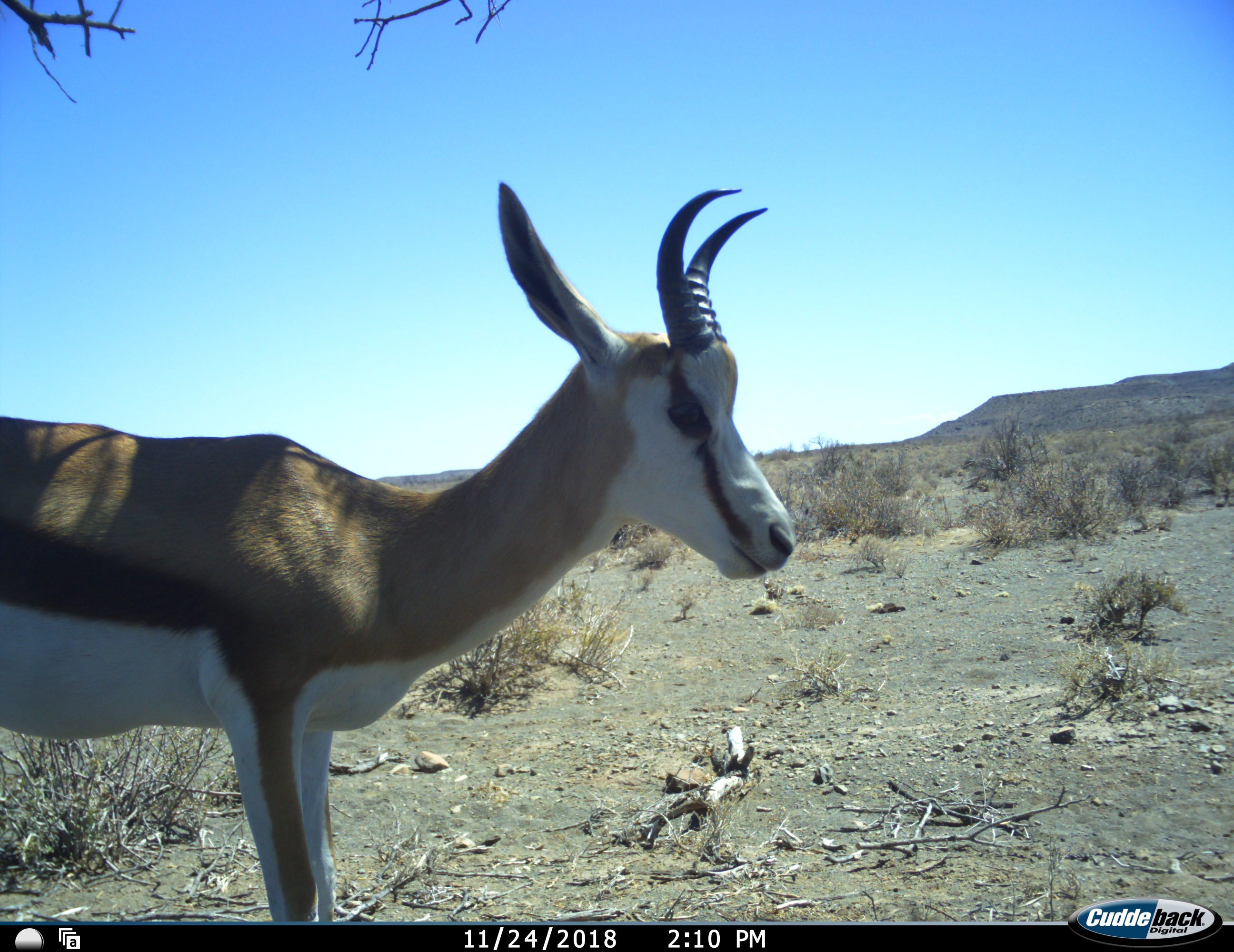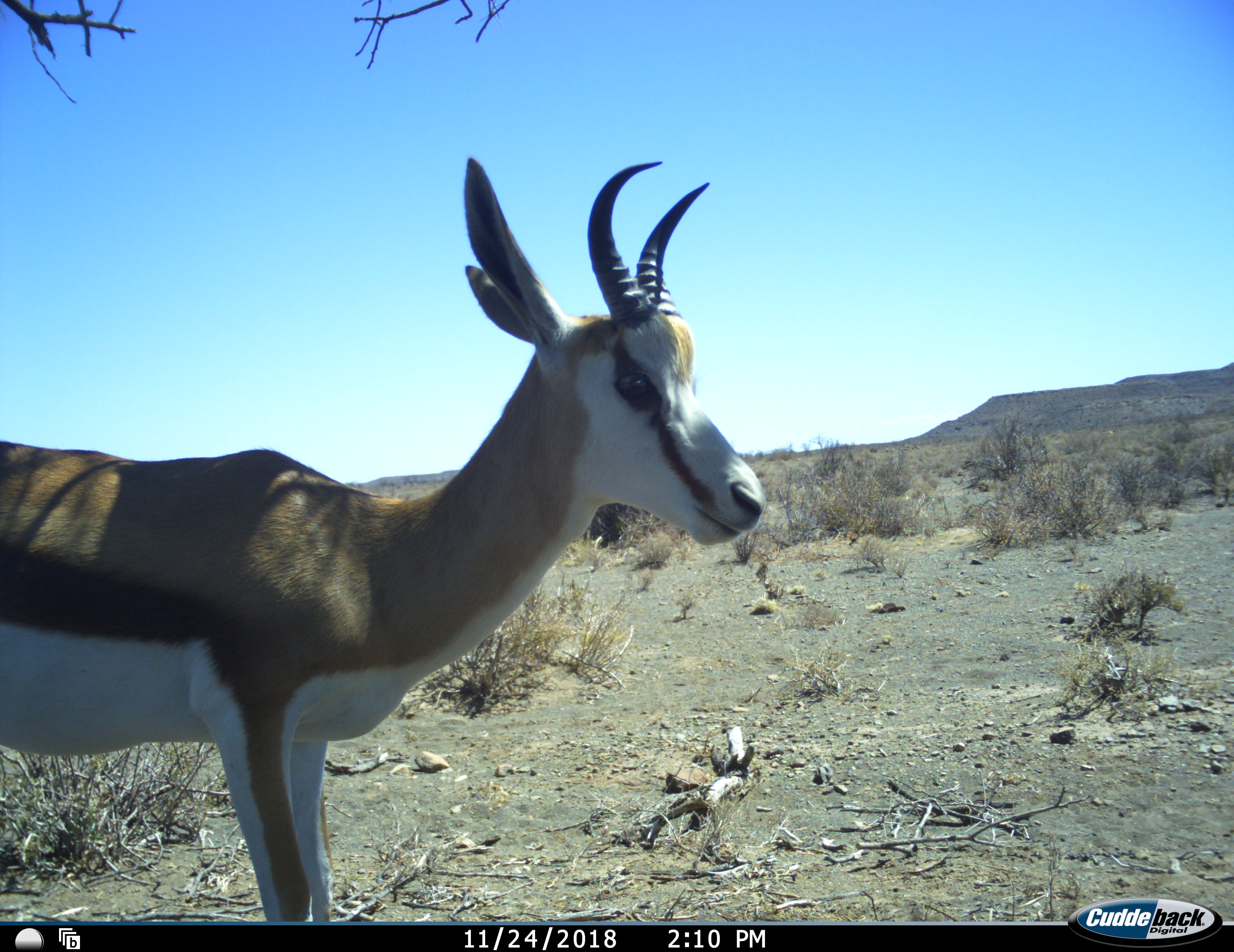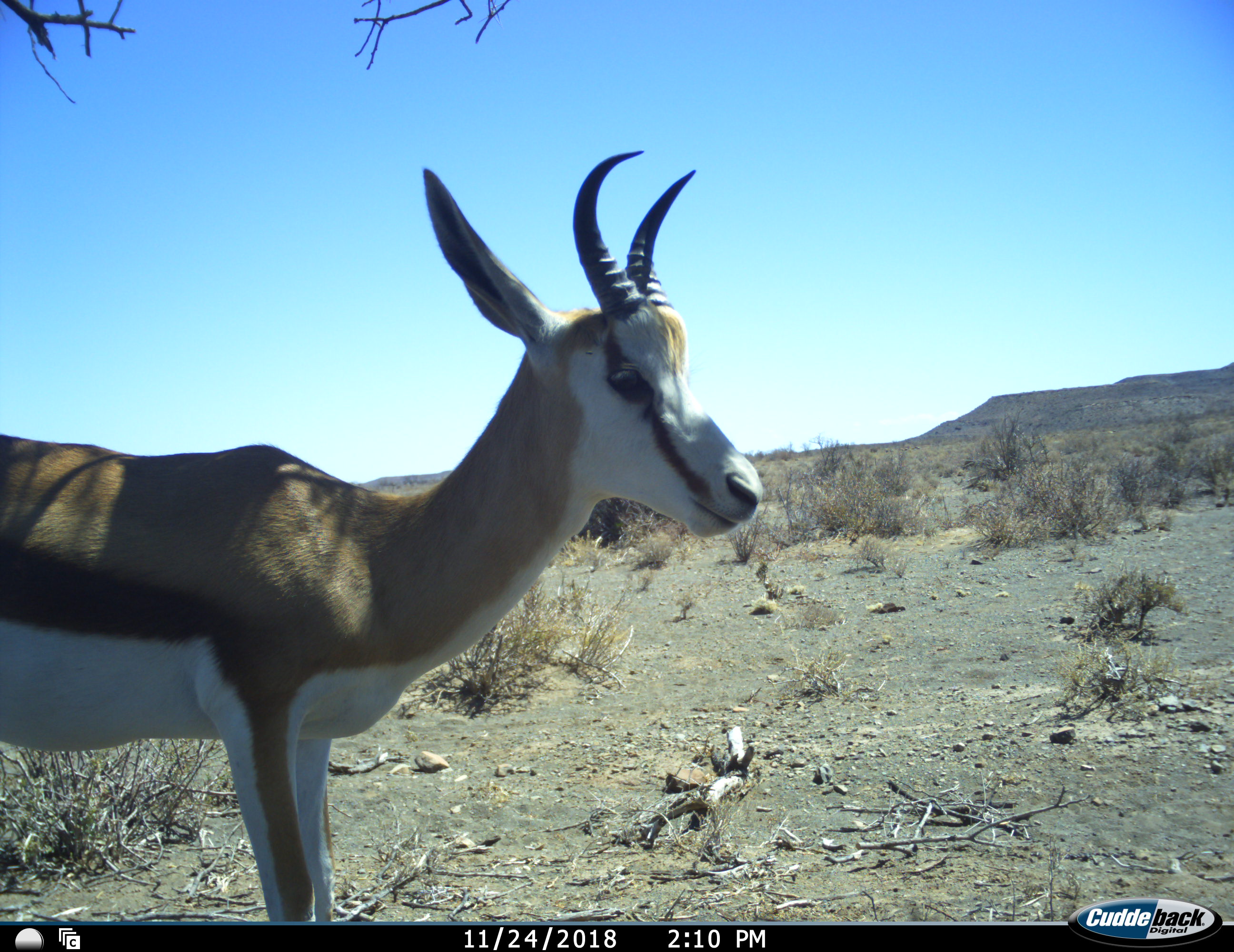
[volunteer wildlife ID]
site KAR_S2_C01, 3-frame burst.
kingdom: Animalia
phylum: Chordata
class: Mammalia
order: Artiodactyla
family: Bovidae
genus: Antidorcas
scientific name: Antidorcas marsupialis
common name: springbok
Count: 1.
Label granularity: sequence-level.